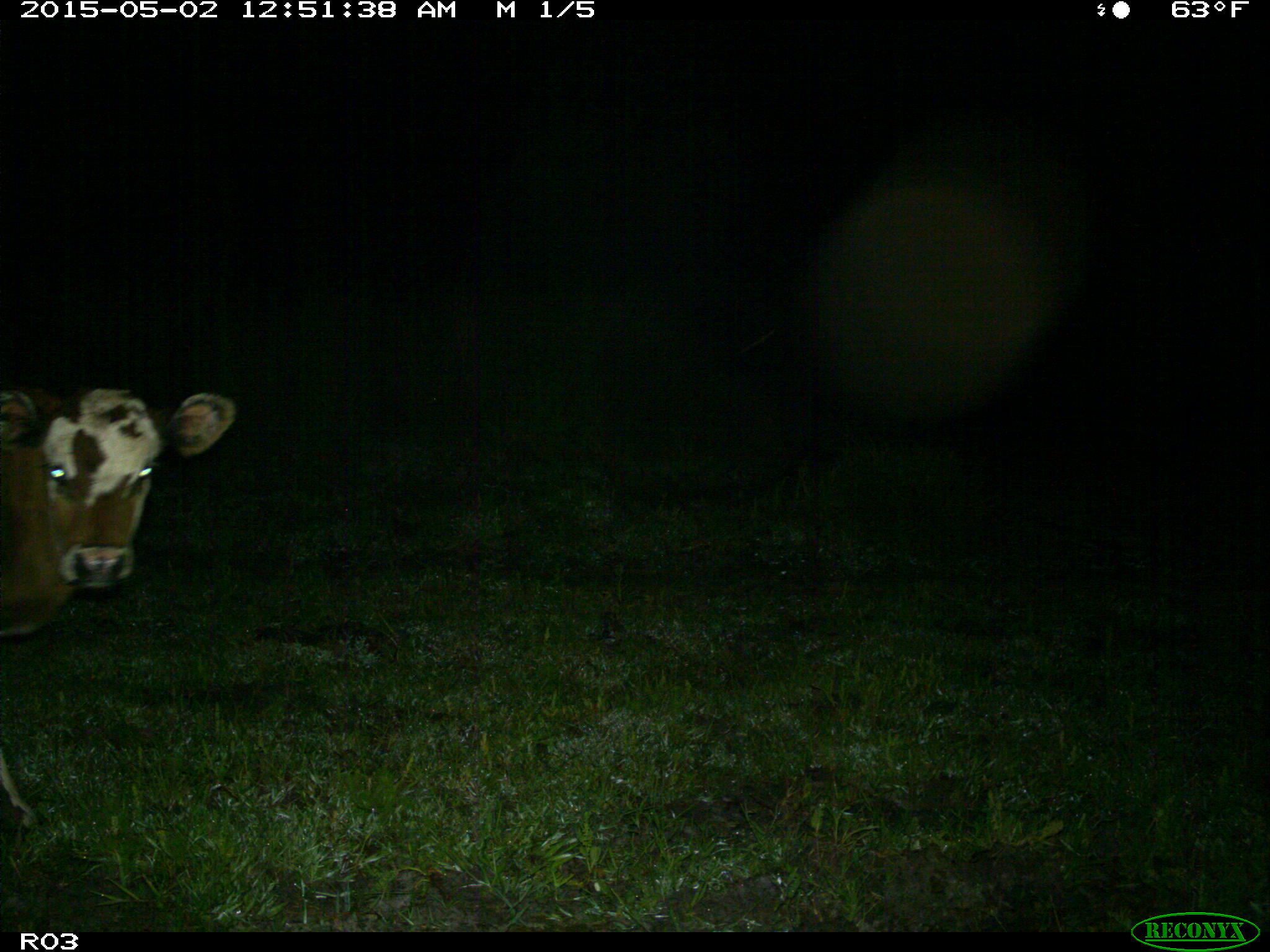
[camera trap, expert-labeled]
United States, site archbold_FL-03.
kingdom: Animalia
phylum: Chordata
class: Mammalia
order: Artiodactyla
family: Bovidae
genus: Bos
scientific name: Bos taurus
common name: domestic cow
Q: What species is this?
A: Bos taurus (domestic cow).